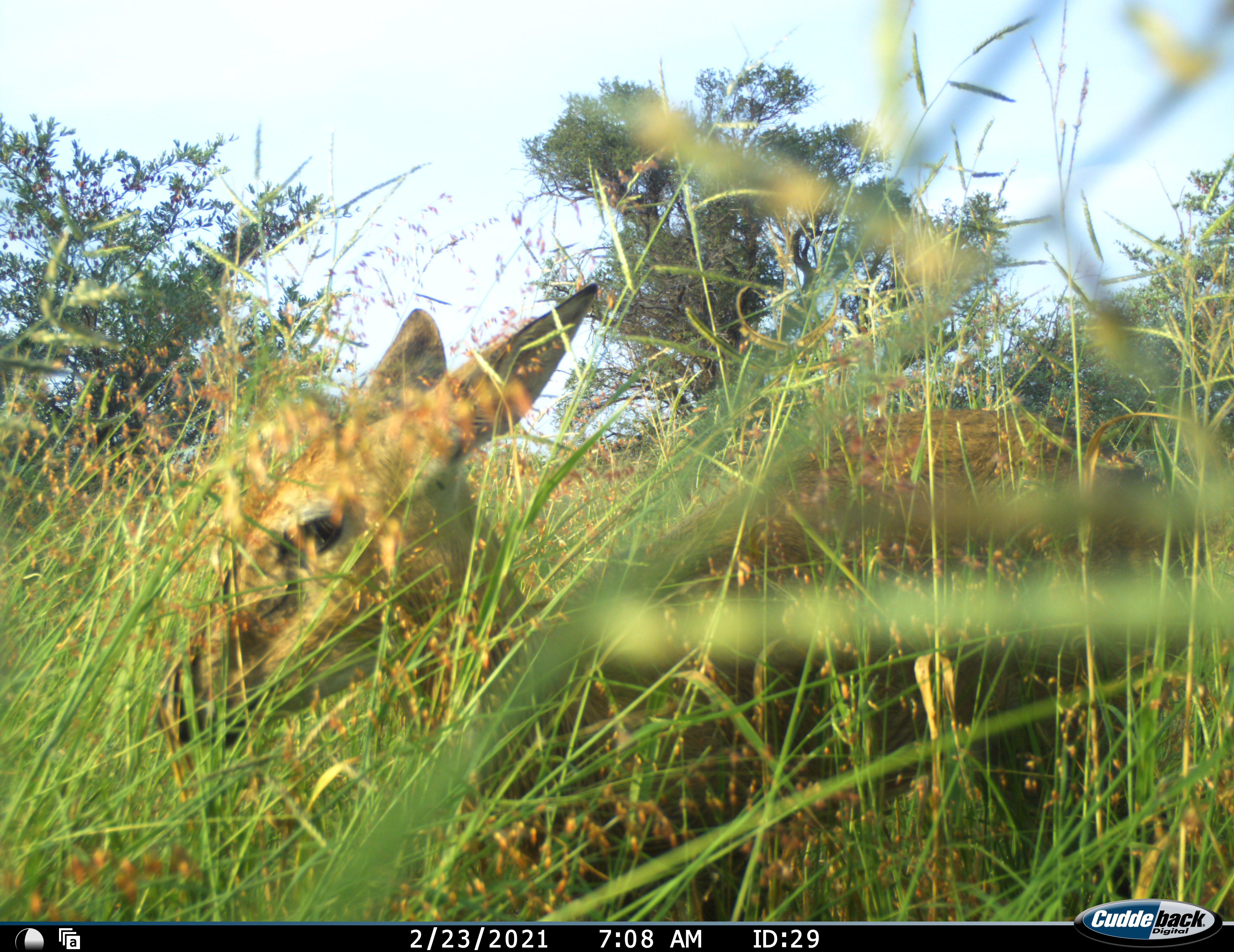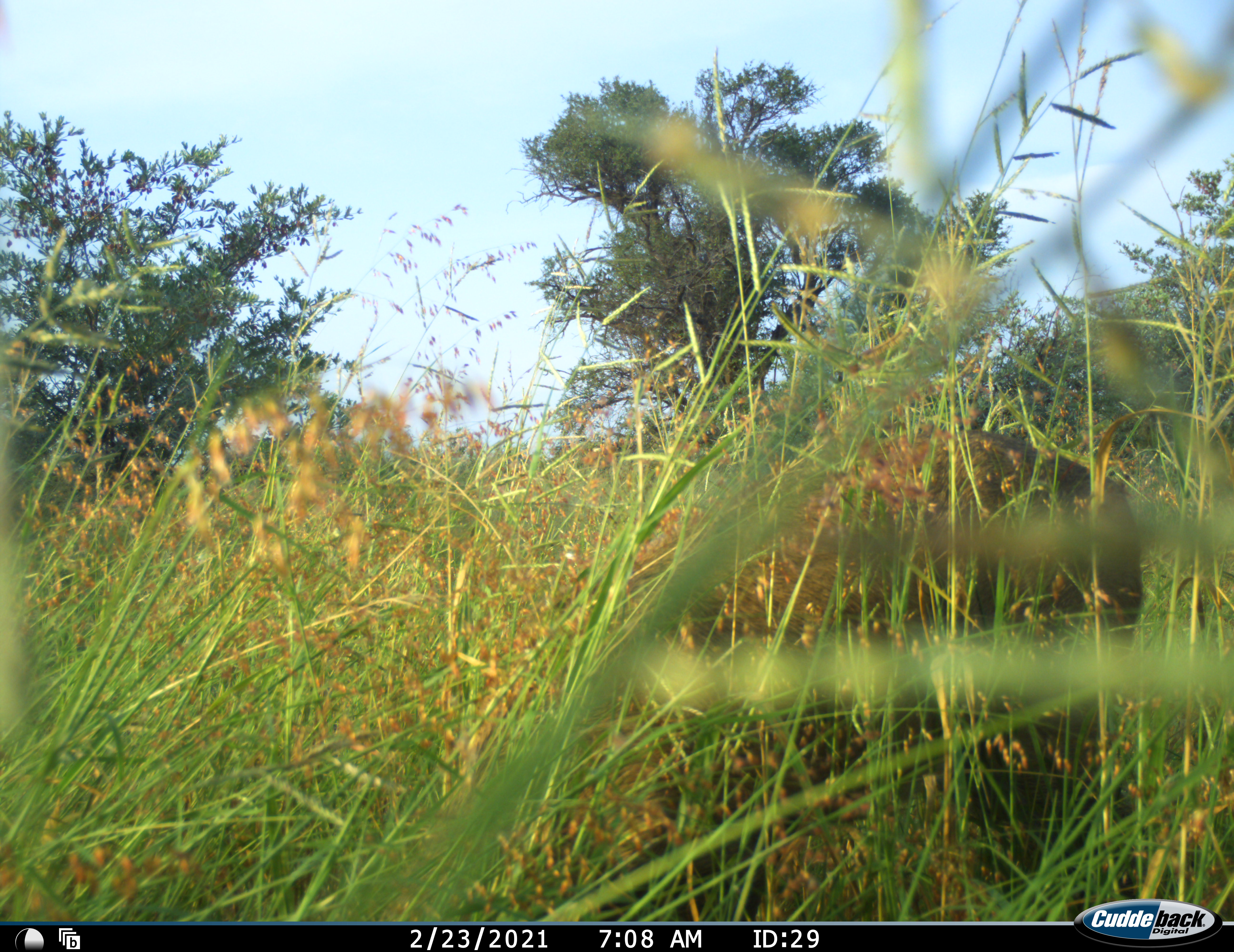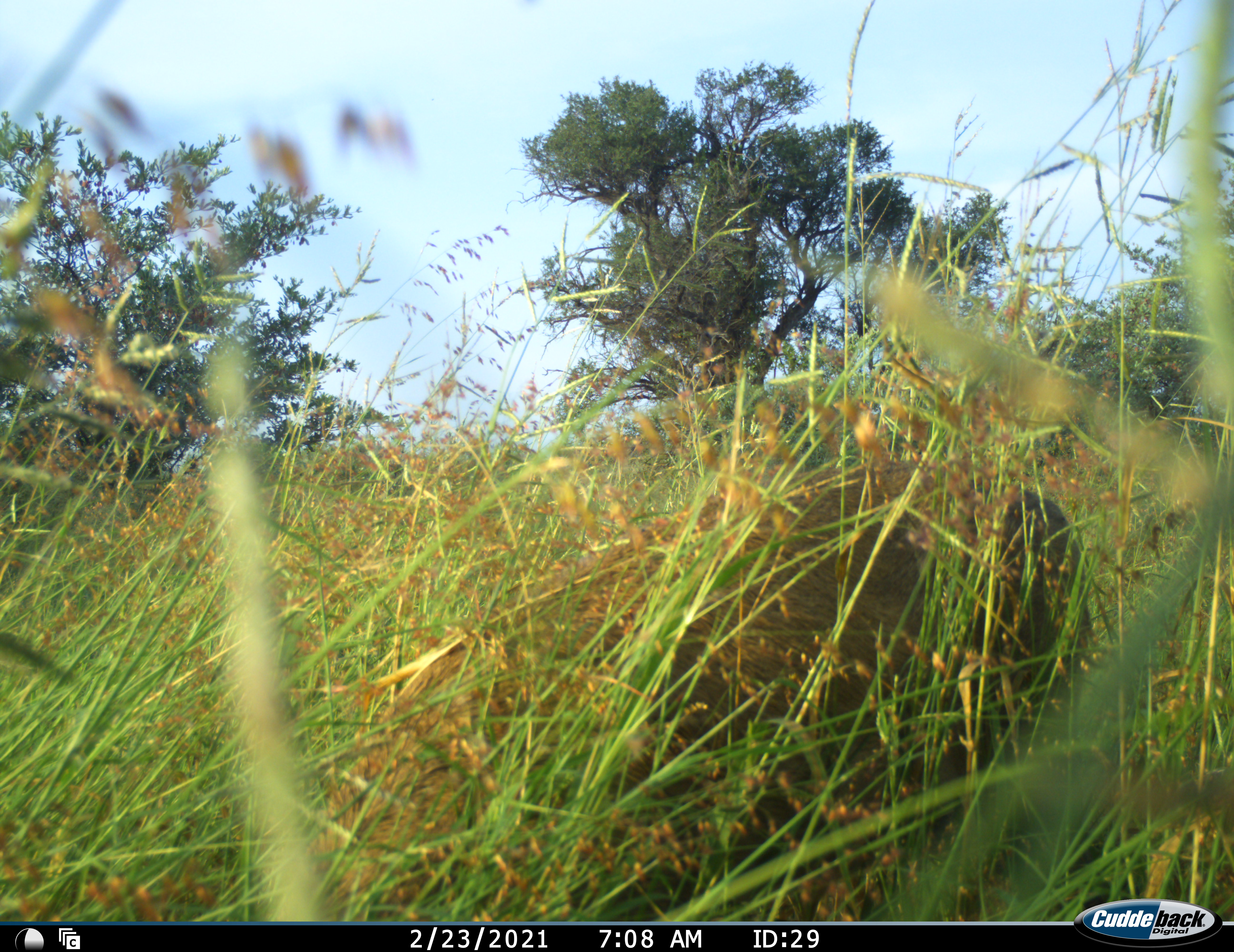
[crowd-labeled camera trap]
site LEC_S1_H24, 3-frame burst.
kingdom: Animalia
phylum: Chordata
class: Mammalia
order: Artiodactyla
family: Bovidae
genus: Sylvicapra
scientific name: Sylvicapra grimmia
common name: common duiker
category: duikercommongrey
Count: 1.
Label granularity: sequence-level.